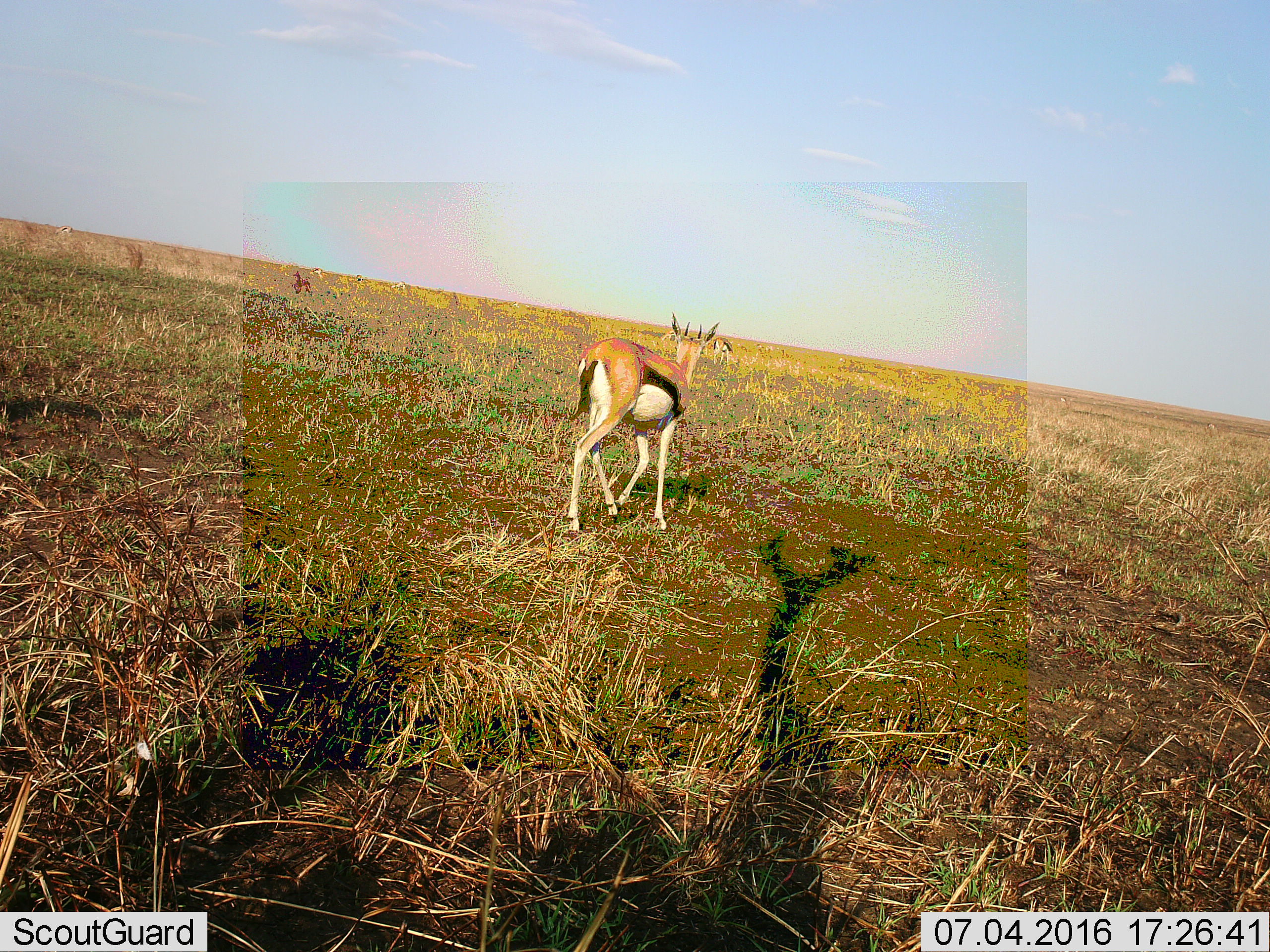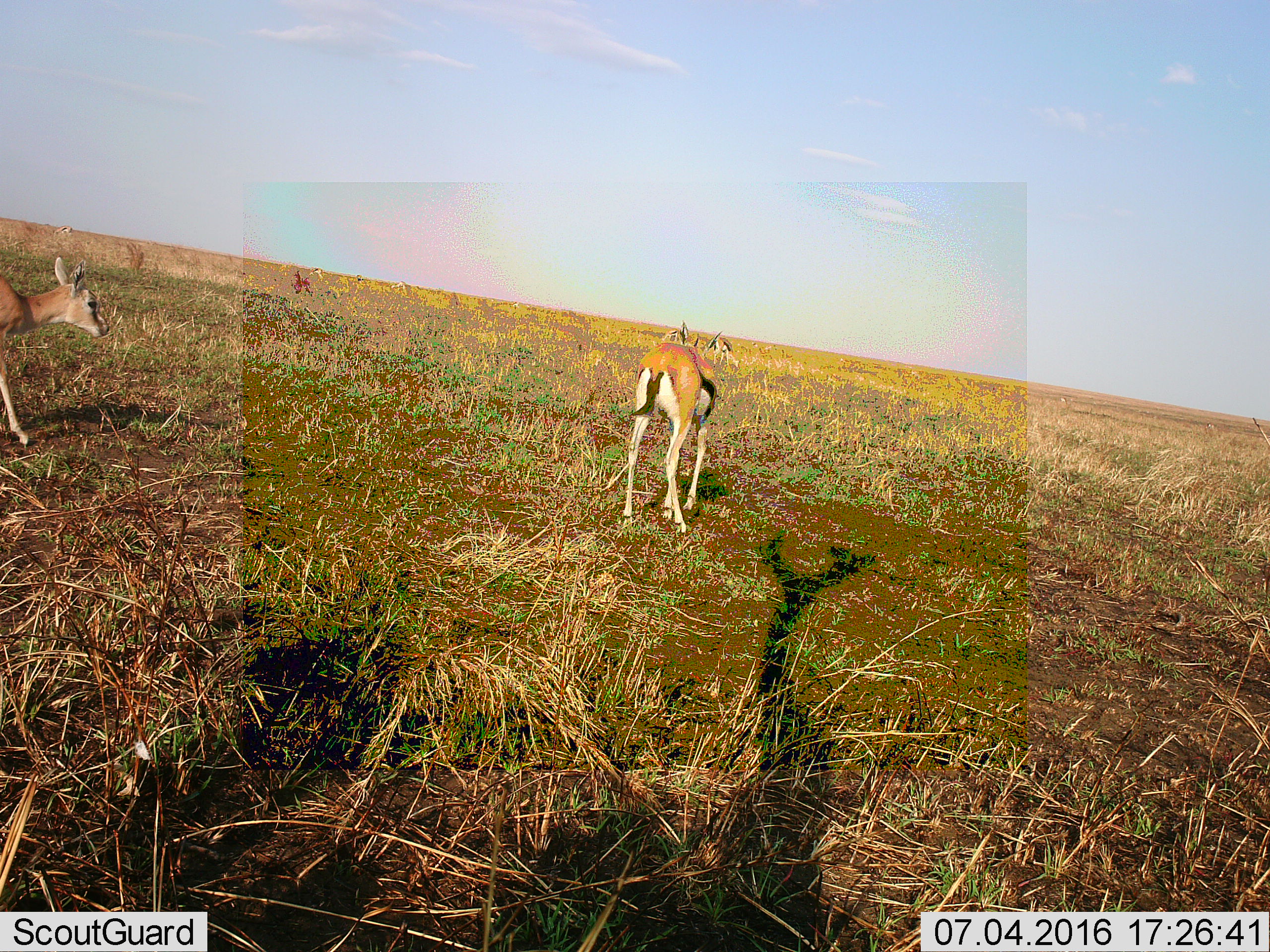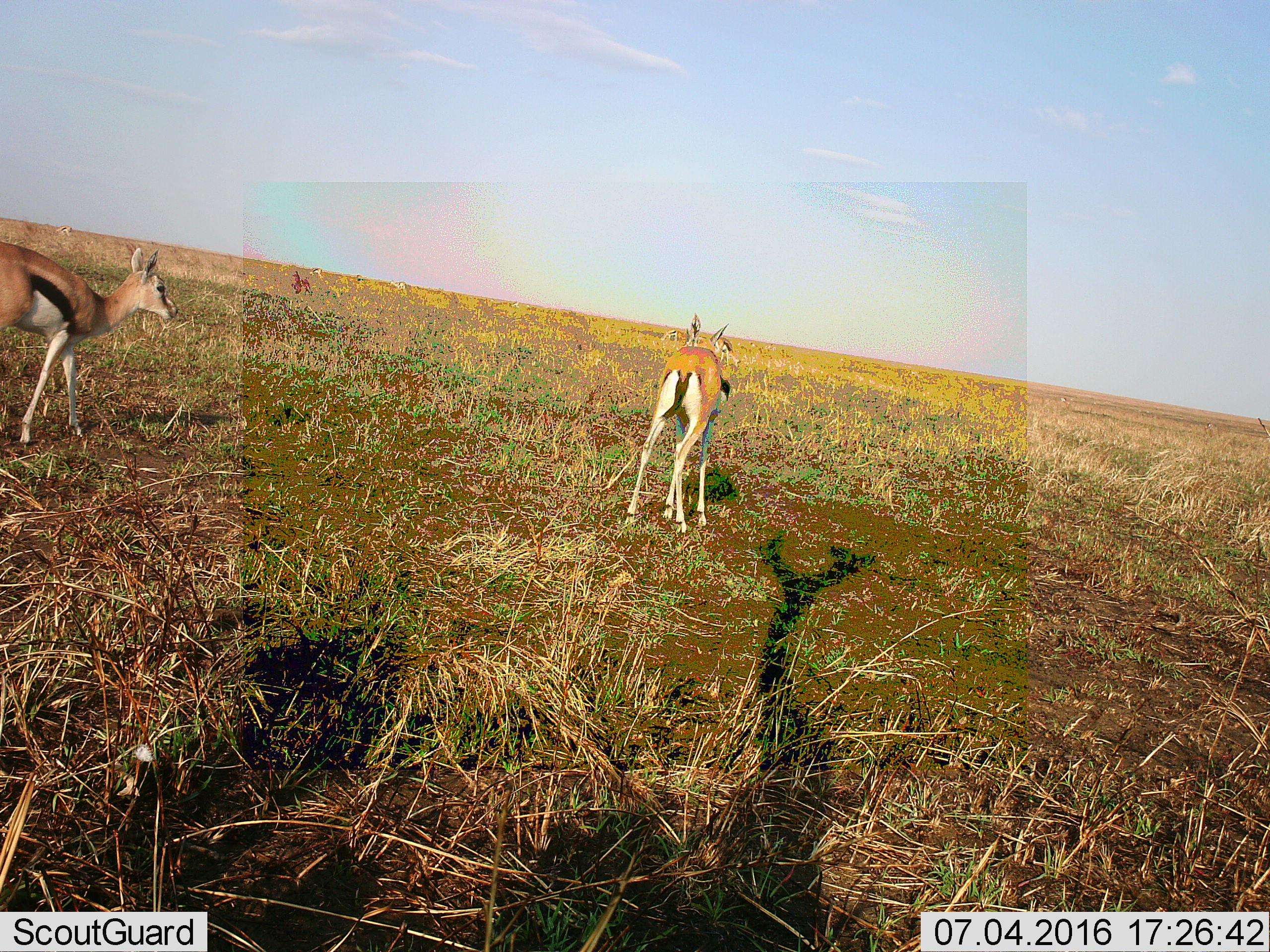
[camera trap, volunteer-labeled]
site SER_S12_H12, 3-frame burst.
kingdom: Animalia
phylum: Chordata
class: Mammalia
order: Artiodactyla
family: Bovidae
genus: Eudorcas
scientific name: Eudorcas thomsonii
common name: thomson's gazelle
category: gazellethomsons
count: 4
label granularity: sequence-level